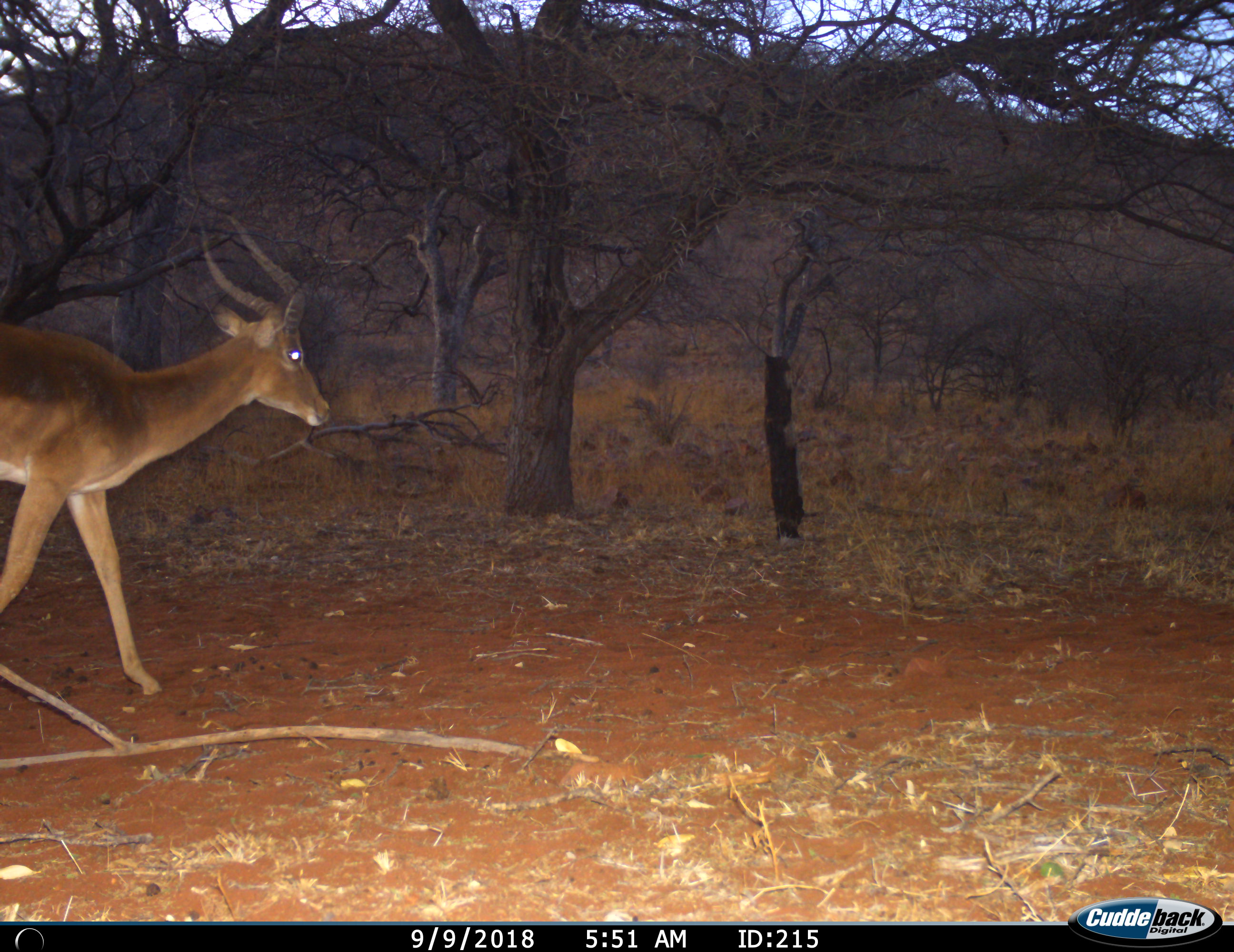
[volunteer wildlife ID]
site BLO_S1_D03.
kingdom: Animalia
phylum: Chordata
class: Mammalia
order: Artiodactyla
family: Bovidae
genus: Aepyceros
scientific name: Aepyceros melampus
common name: impala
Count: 1.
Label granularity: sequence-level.